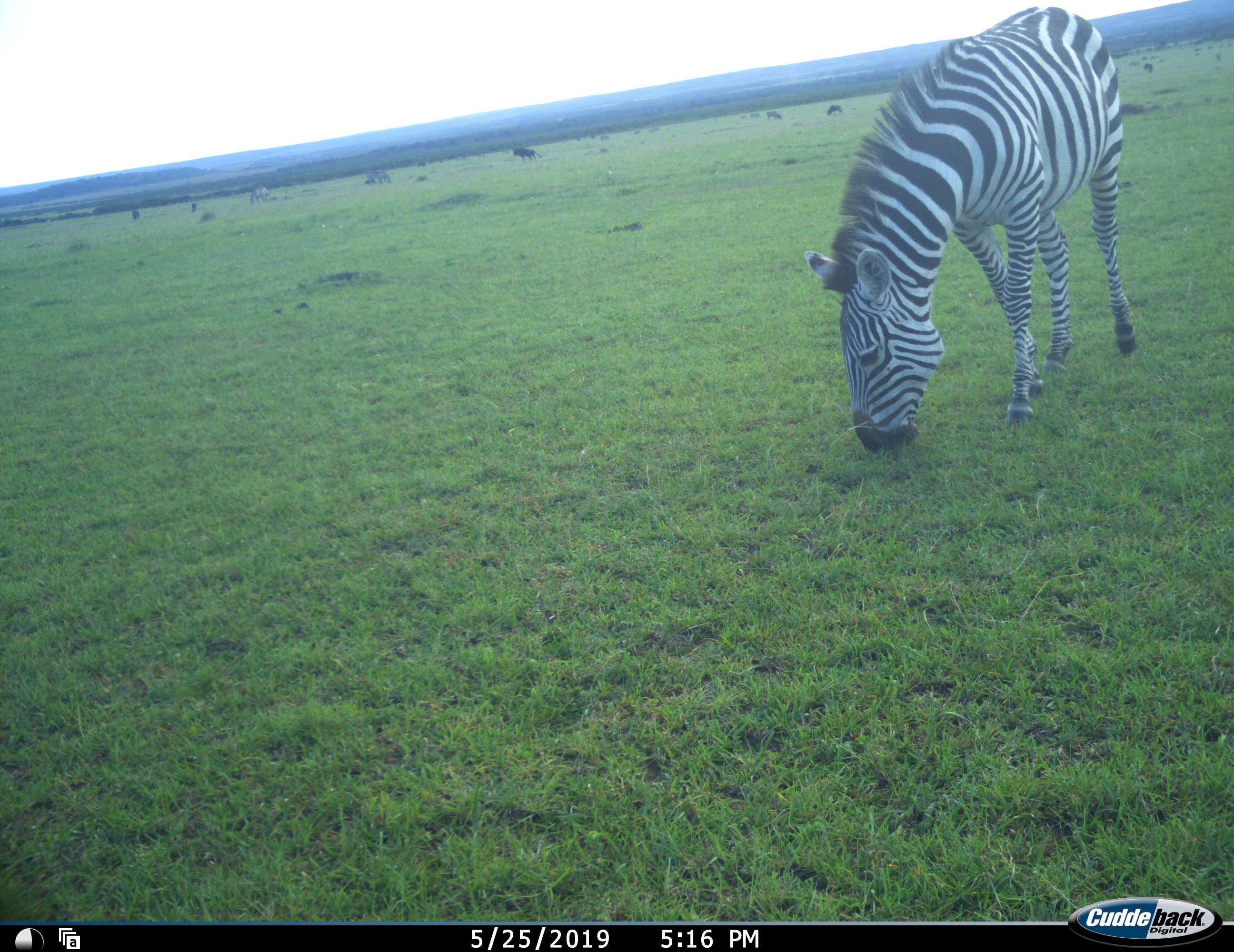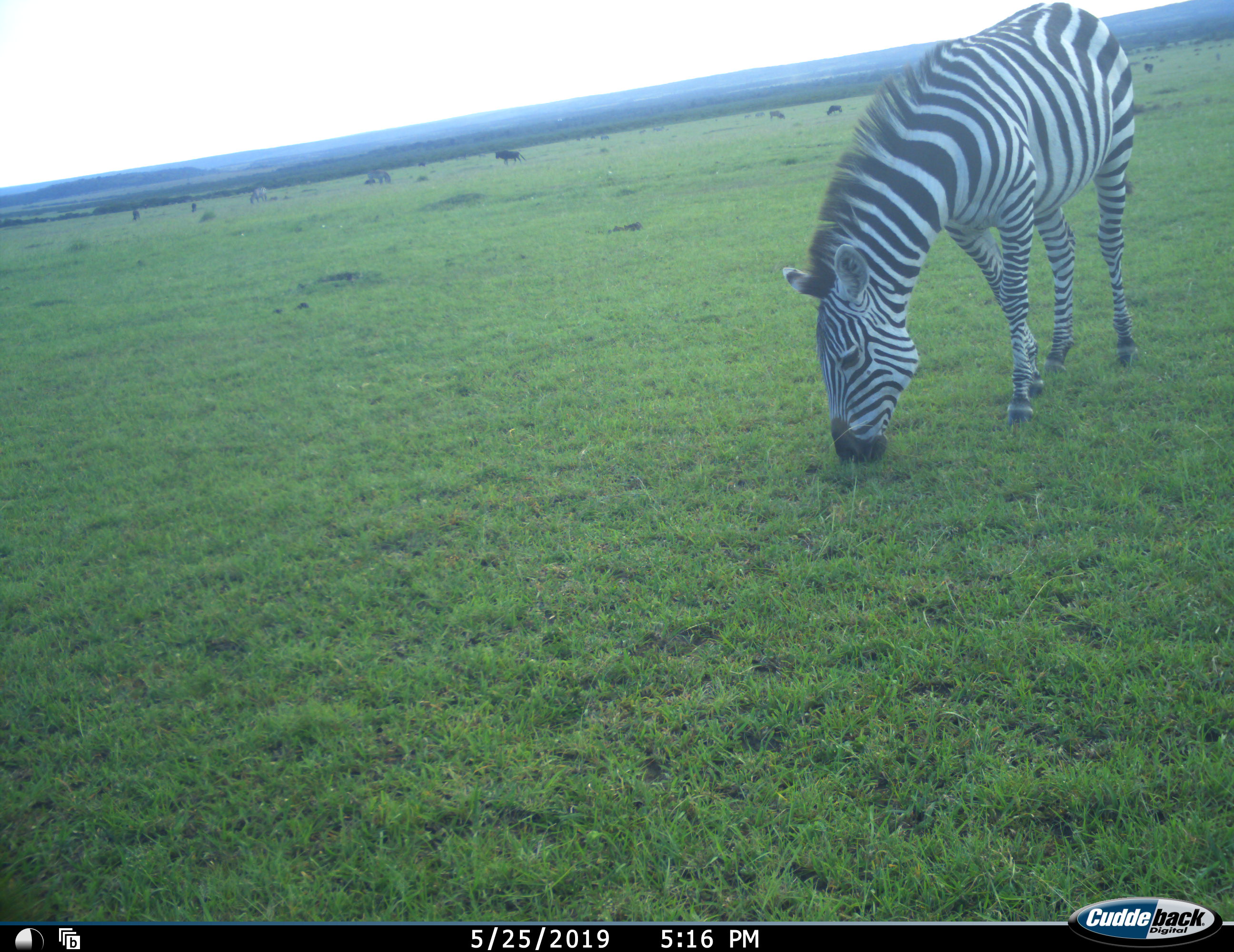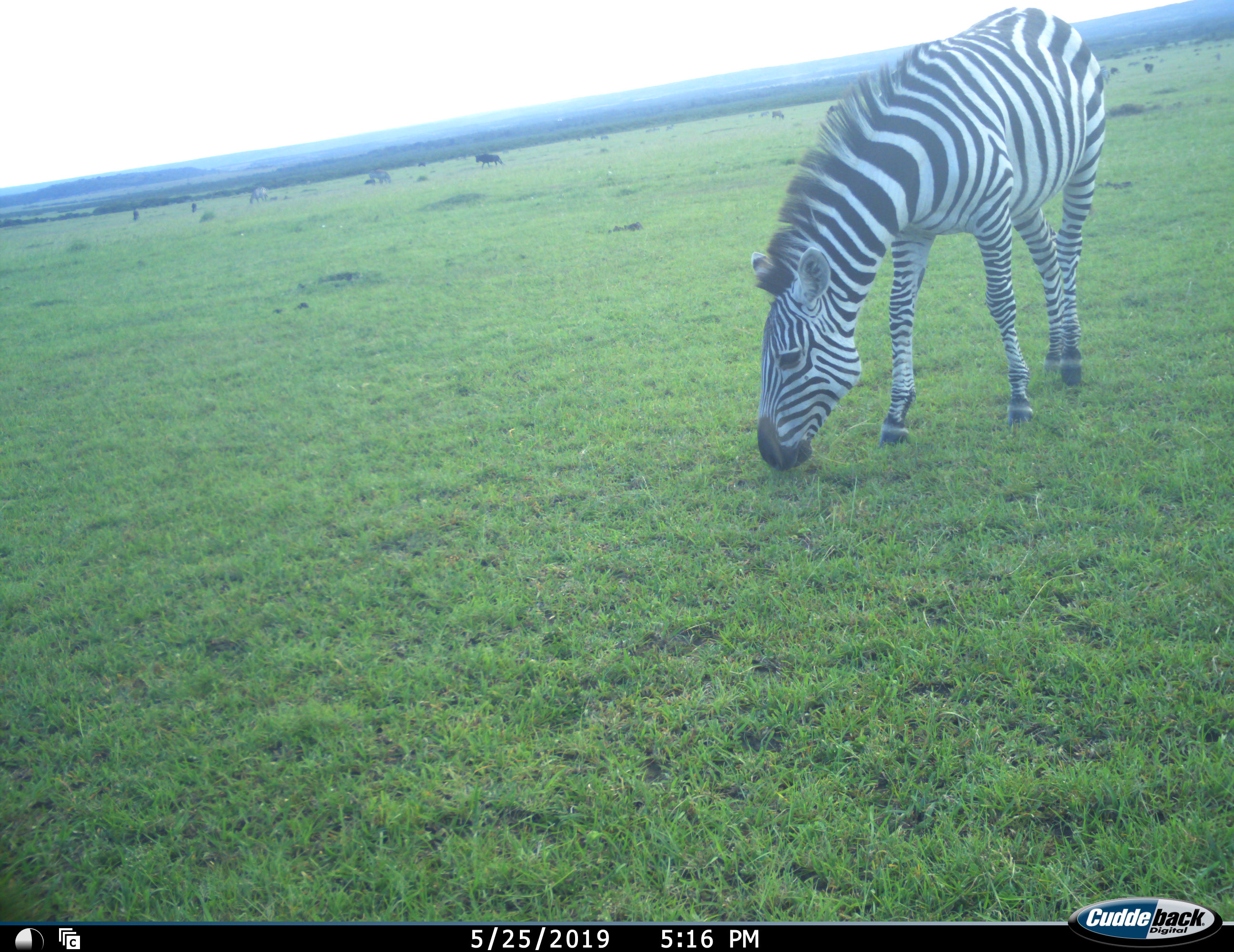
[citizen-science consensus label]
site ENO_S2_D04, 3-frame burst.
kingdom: Animalia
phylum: Chordata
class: Mammalia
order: Artiodactyla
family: Bovidae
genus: Connochaetes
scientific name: Connochaetes taurinus taurinus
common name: blue wildebeest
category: wildebeestblue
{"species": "wildebeestblue (blue wildebeest) (Connochaetes taurinus taurinus)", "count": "11-50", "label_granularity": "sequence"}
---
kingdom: Animalia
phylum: Chordata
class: Mammalia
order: Perissodactyla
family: Equidae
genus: Equus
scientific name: Equus quagga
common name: plains zebra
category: zebraplains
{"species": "zebraplains (plains zebra) (Equus quagga)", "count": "1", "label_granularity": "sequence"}